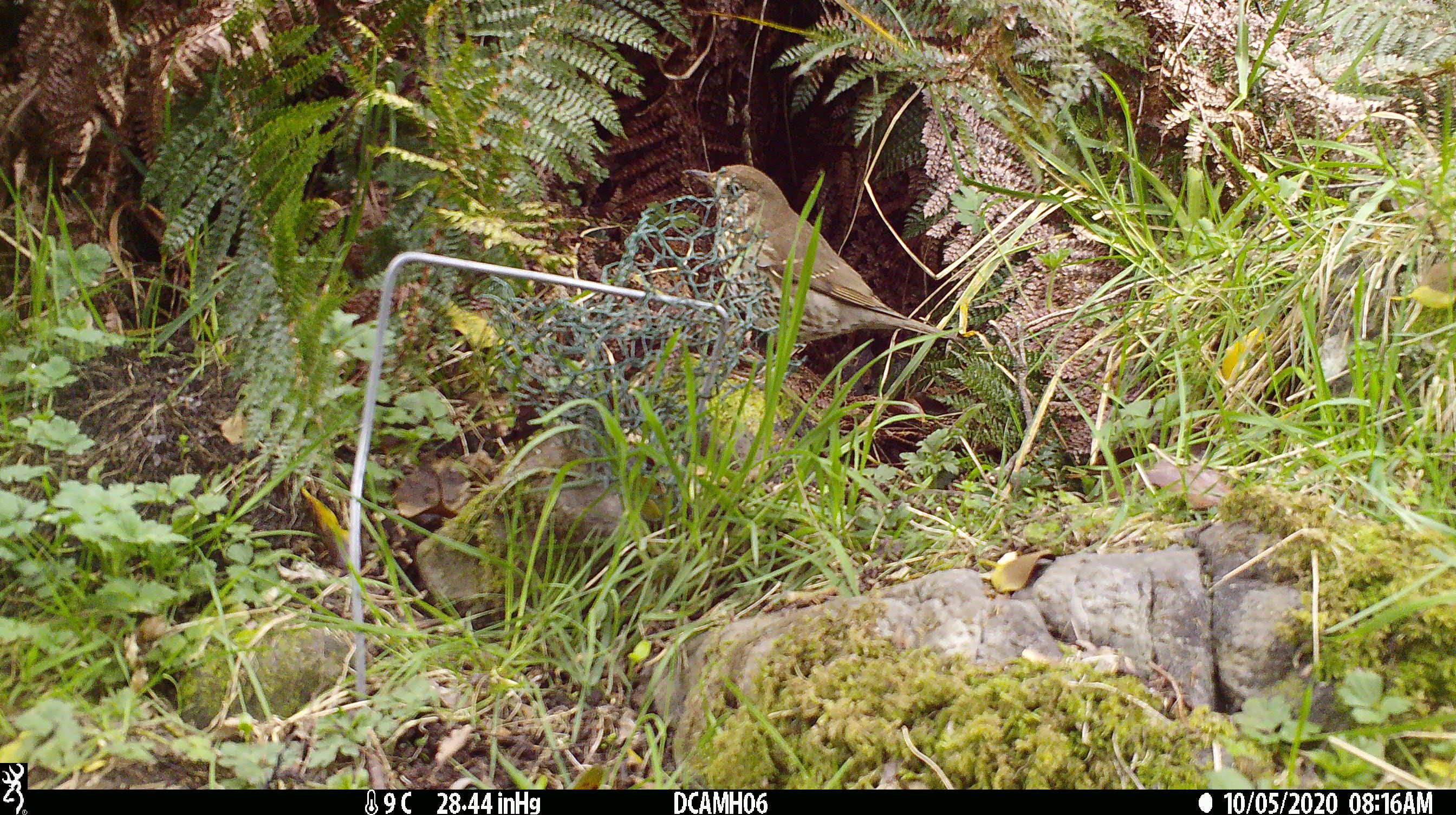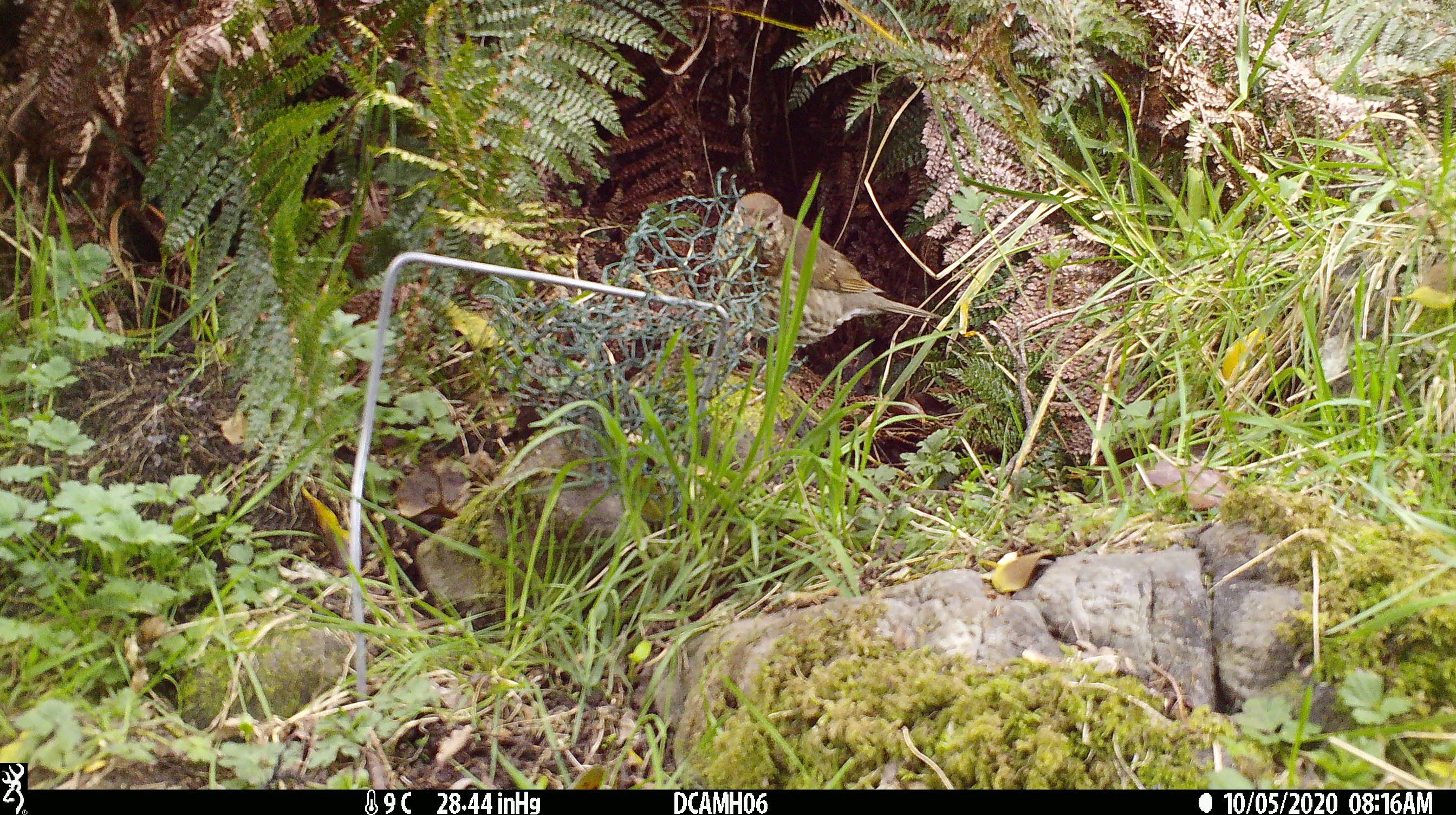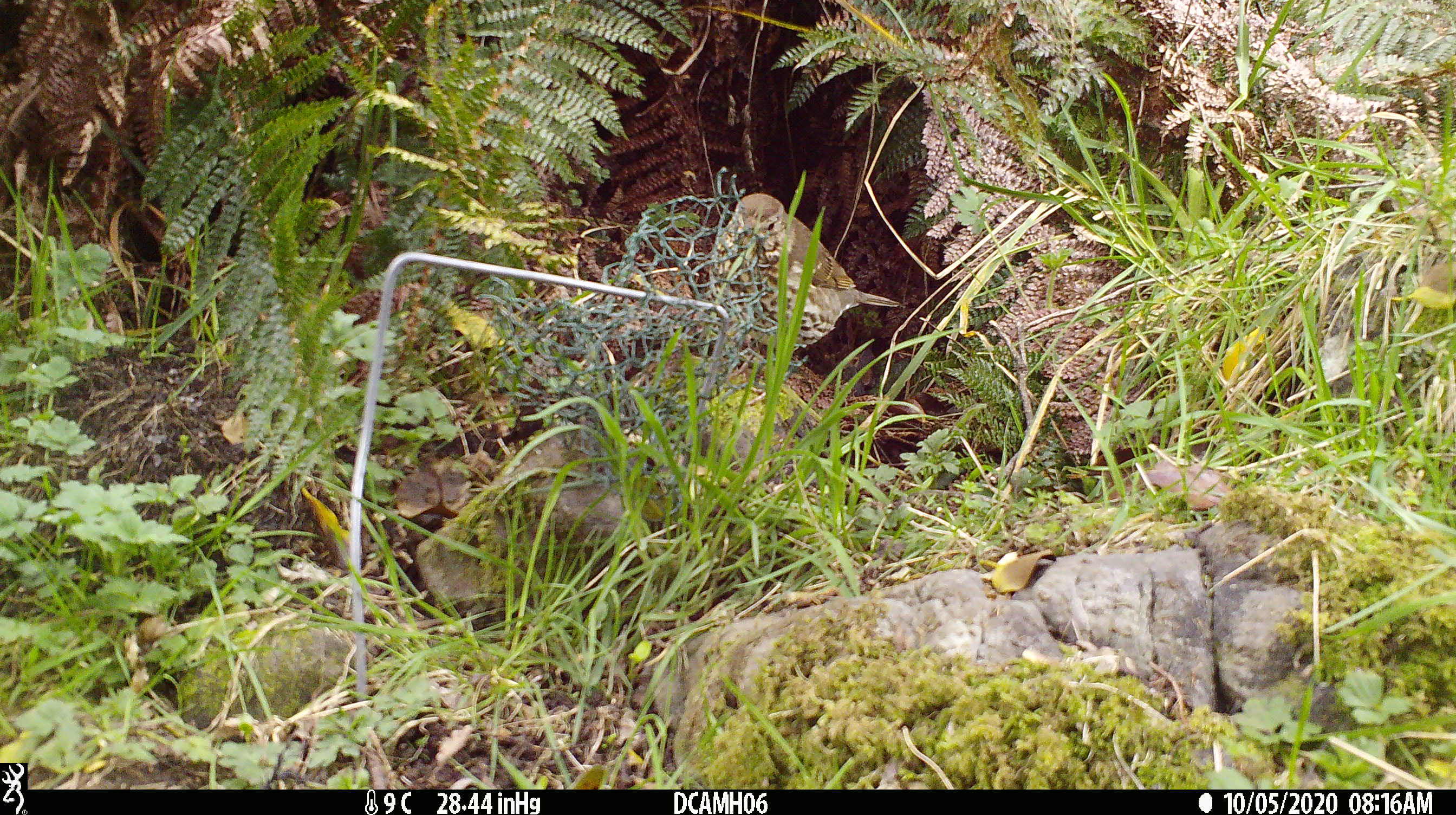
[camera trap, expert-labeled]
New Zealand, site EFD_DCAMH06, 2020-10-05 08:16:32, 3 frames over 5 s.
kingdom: Animalia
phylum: Chordata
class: Aves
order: Passeriformes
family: Turdidae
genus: Turdus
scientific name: Turdus philomelos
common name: song thrush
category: thrush